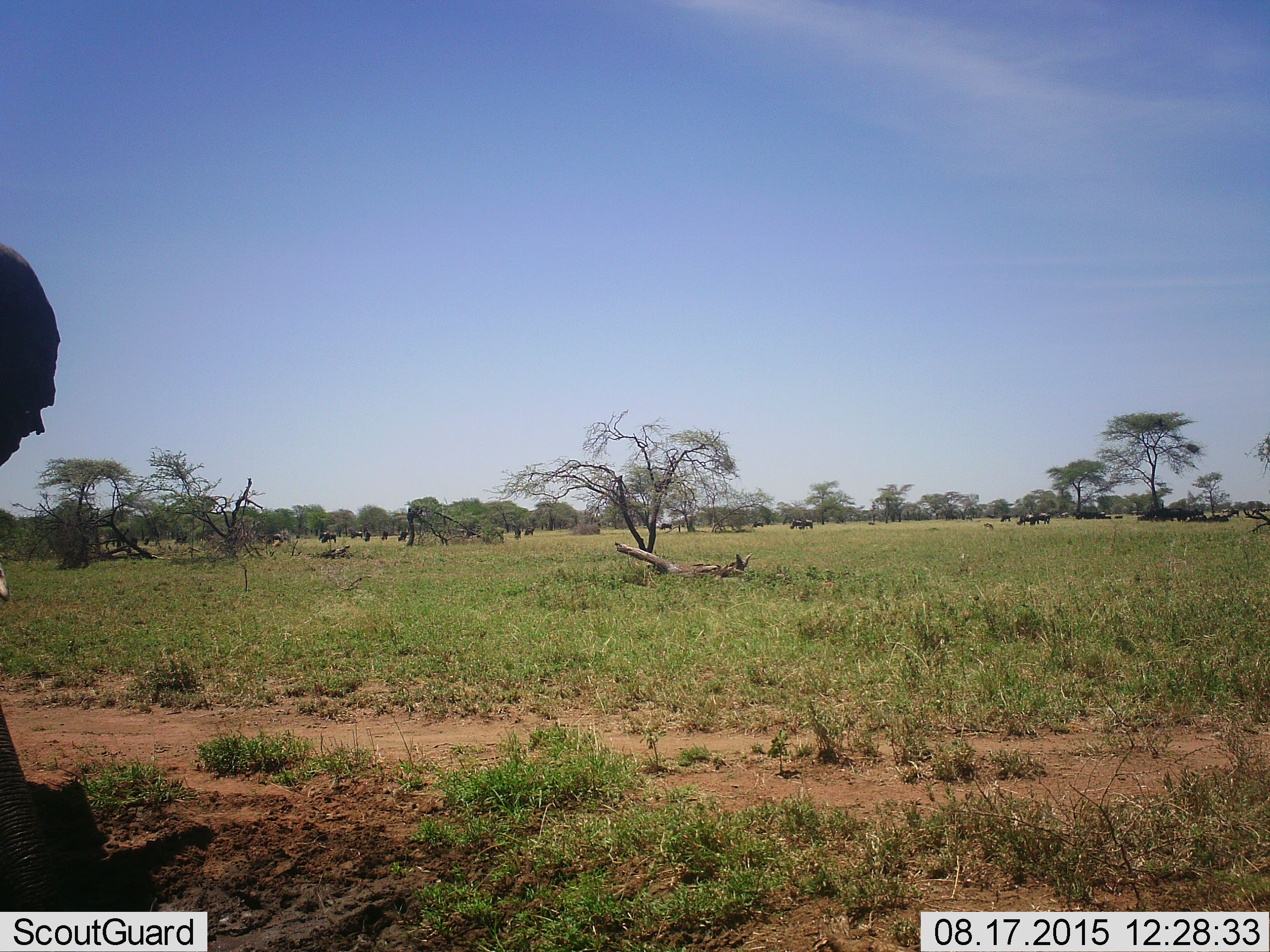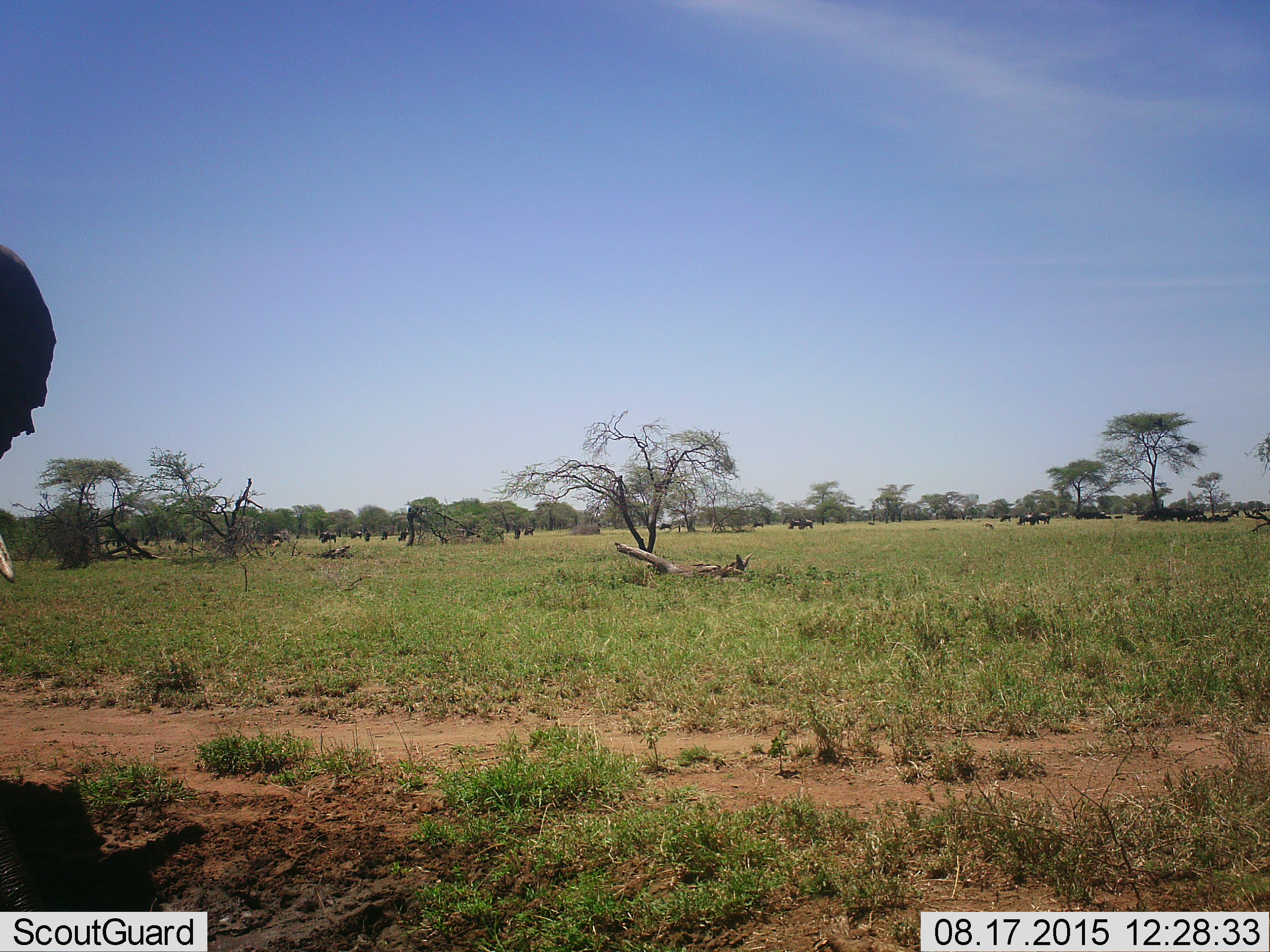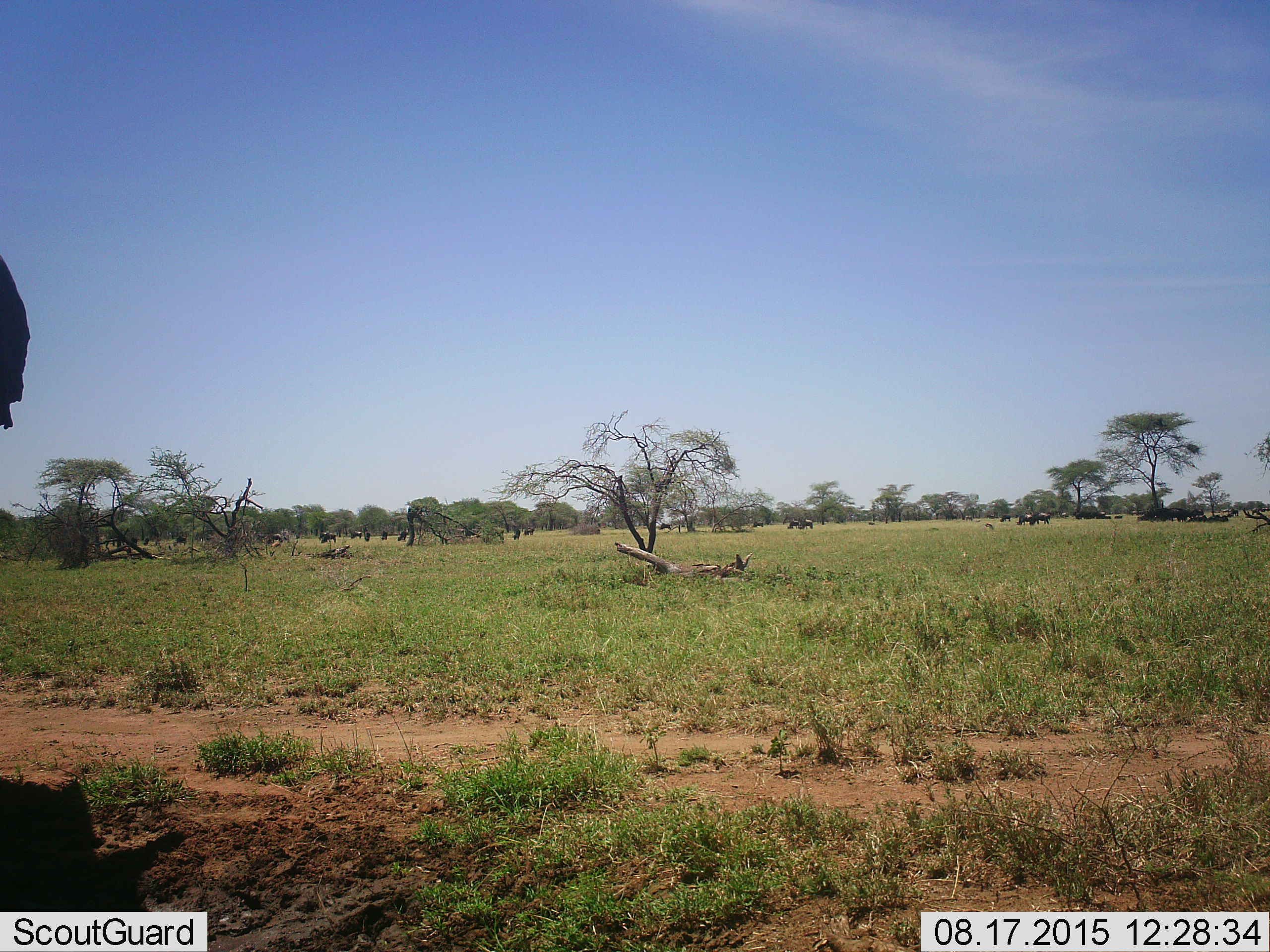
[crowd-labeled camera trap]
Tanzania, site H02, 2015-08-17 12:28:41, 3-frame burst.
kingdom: Animalia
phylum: Chordata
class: Mammalia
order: Proboscidea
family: Elephantidae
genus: Loxodonta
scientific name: Loxodonta africana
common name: african bush elephant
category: elephant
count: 1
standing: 83%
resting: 0%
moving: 0%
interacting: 0%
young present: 0%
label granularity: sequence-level